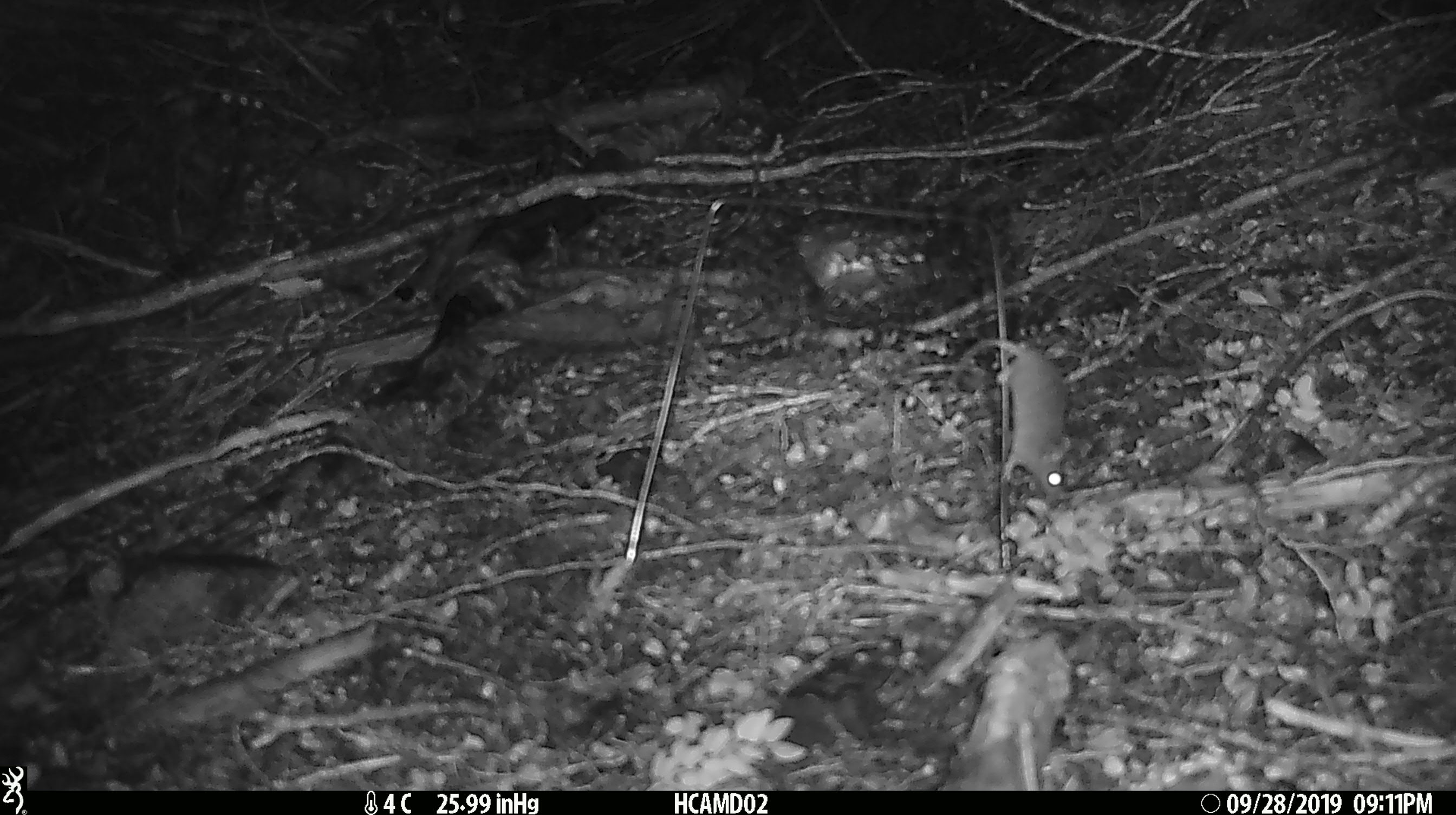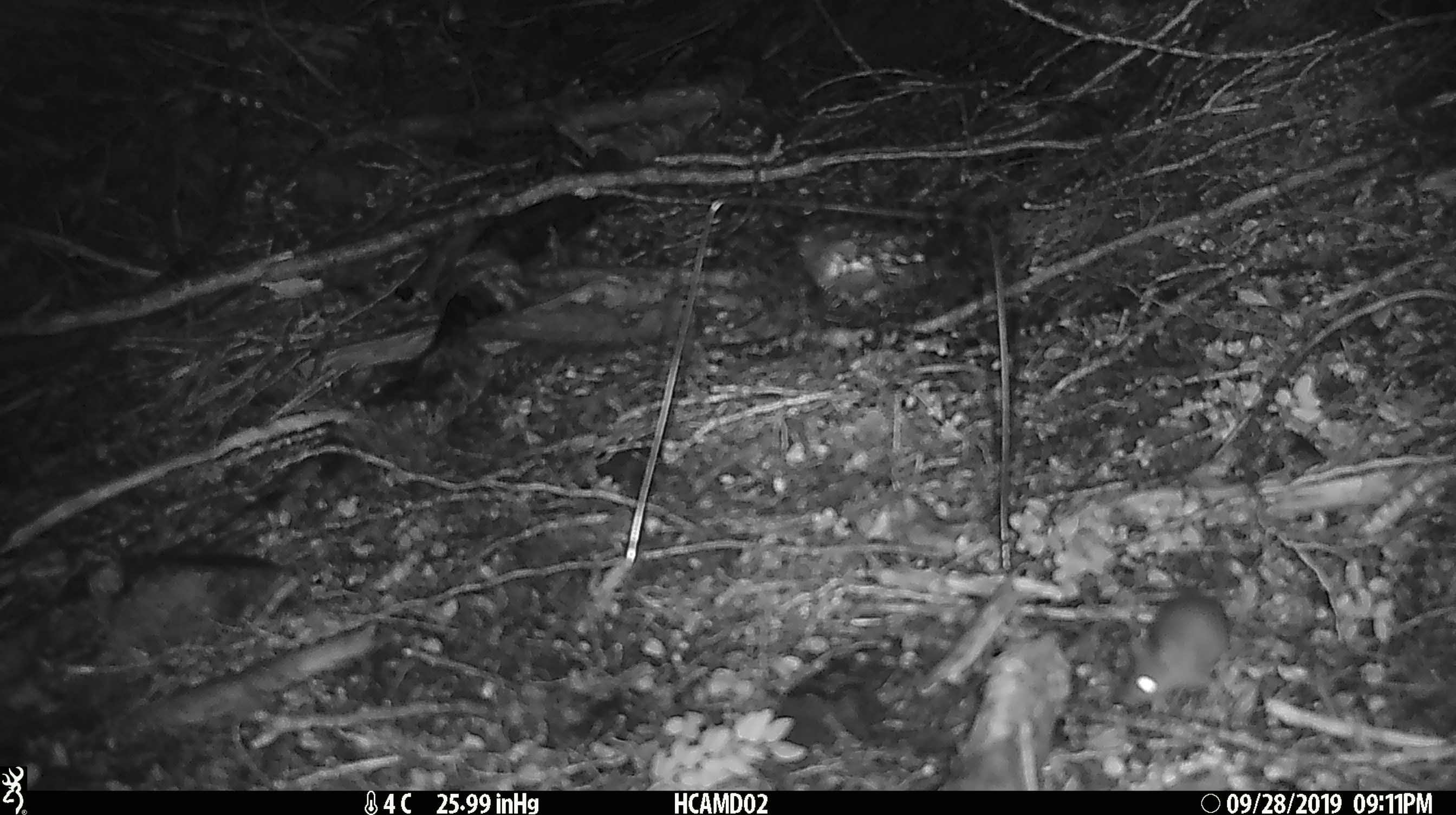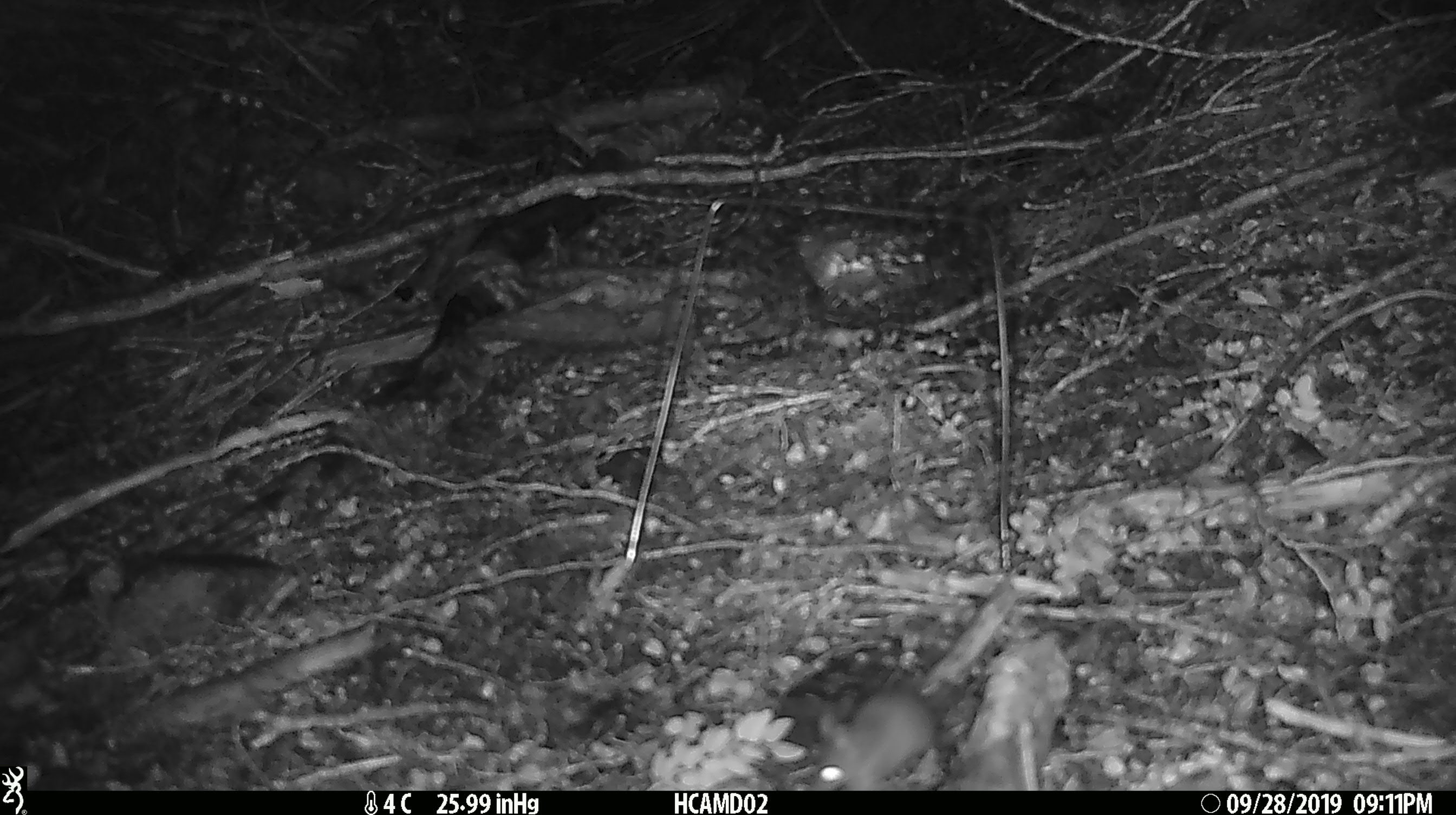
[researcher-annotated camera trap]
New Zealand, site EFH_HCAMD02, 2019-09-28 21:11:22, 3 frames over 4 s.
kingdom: Animalia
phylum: Chordata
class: Mammalia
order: Rodentia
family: Muridae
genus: Mus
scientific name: Mus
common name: mouse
Mouse (Mus).